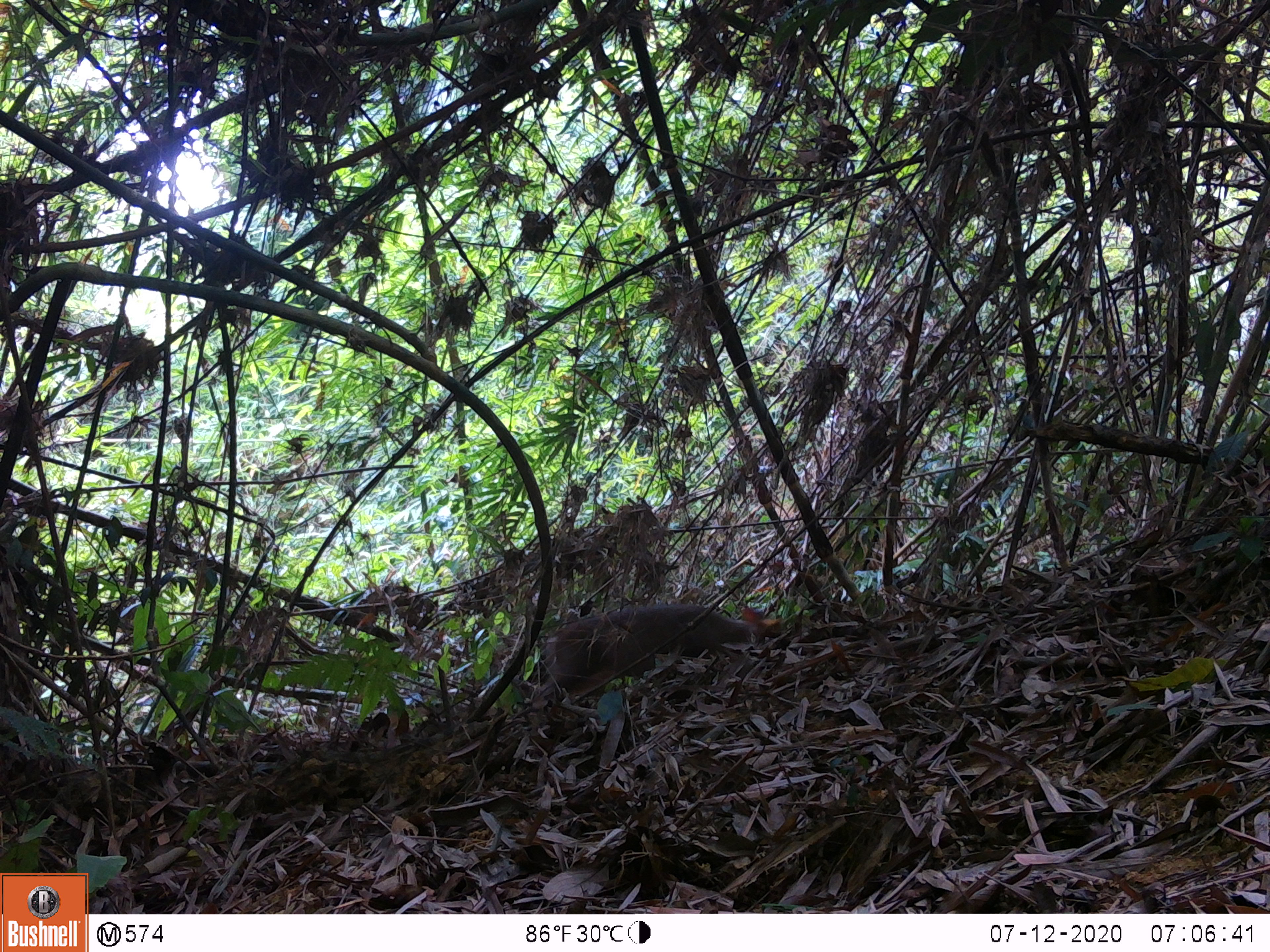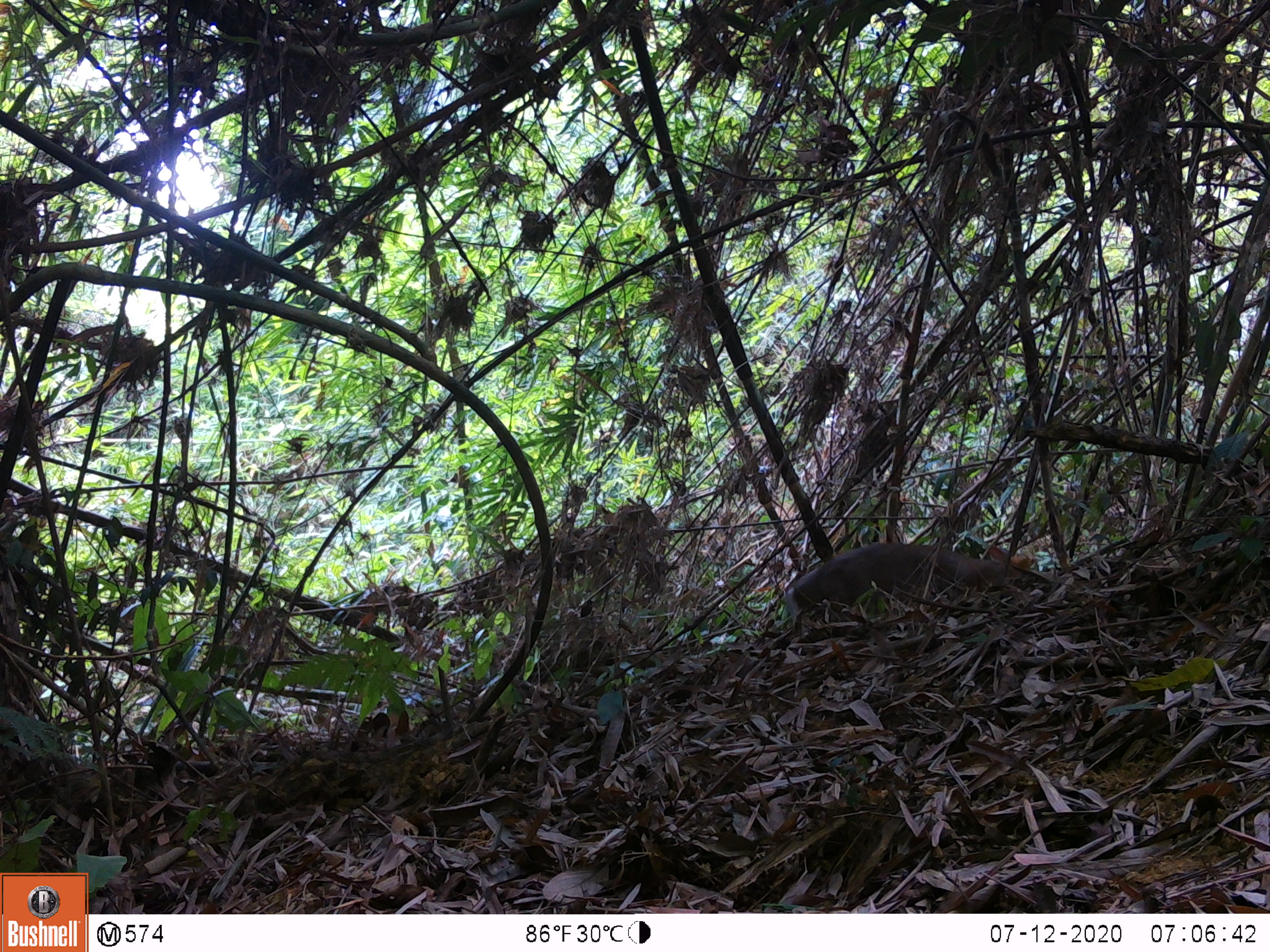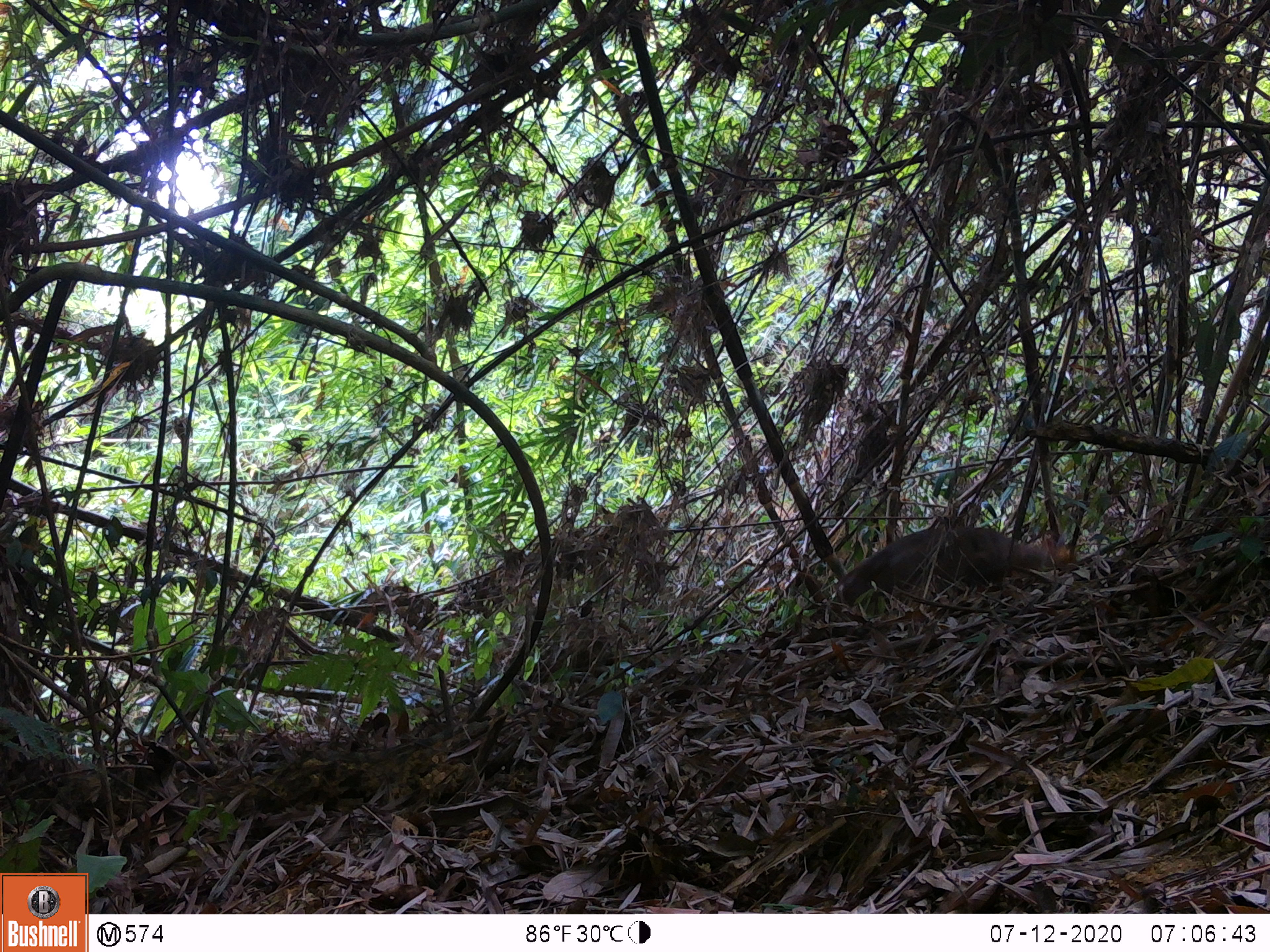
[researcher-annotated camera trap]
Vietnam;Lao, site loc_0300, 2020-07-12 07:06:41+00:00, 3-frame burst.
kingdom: Animalia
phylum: Chordata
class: Mammalia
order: Artiodactyla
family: Cervidae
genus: Muntiacus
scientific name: Muntiacus rooseveltorum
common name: roosevelt's muntjac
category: roosevelts muntjac group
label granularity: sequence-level